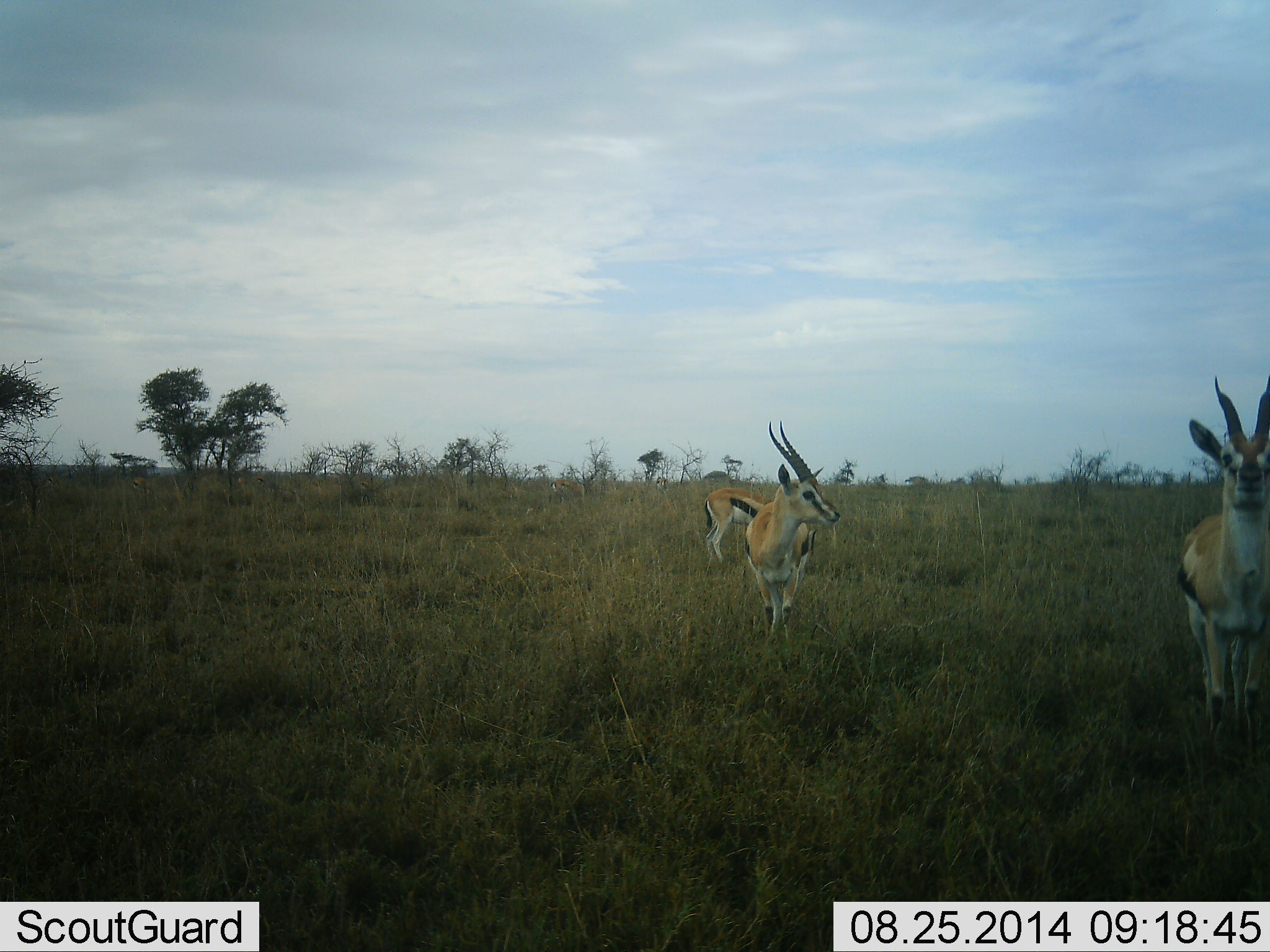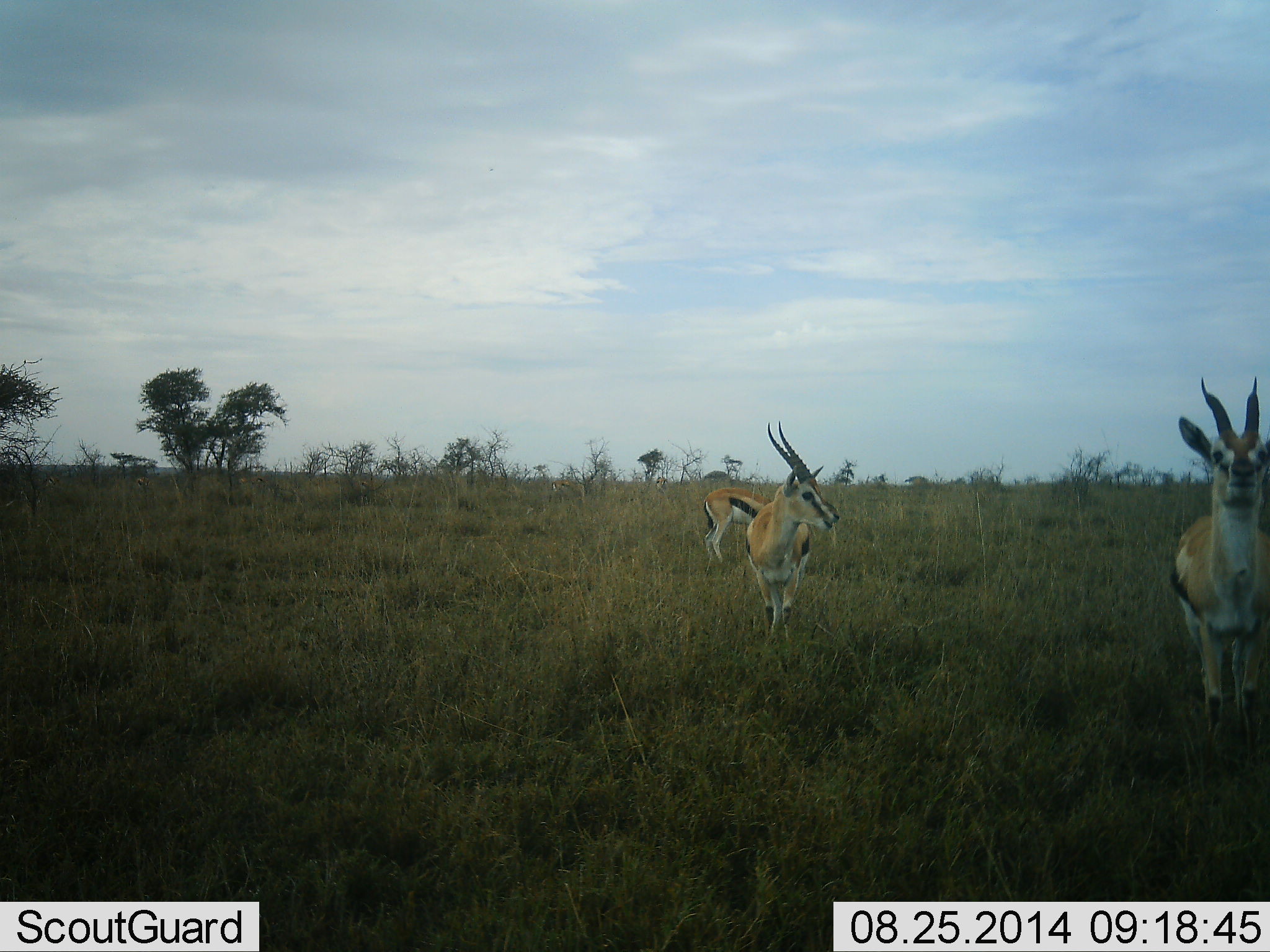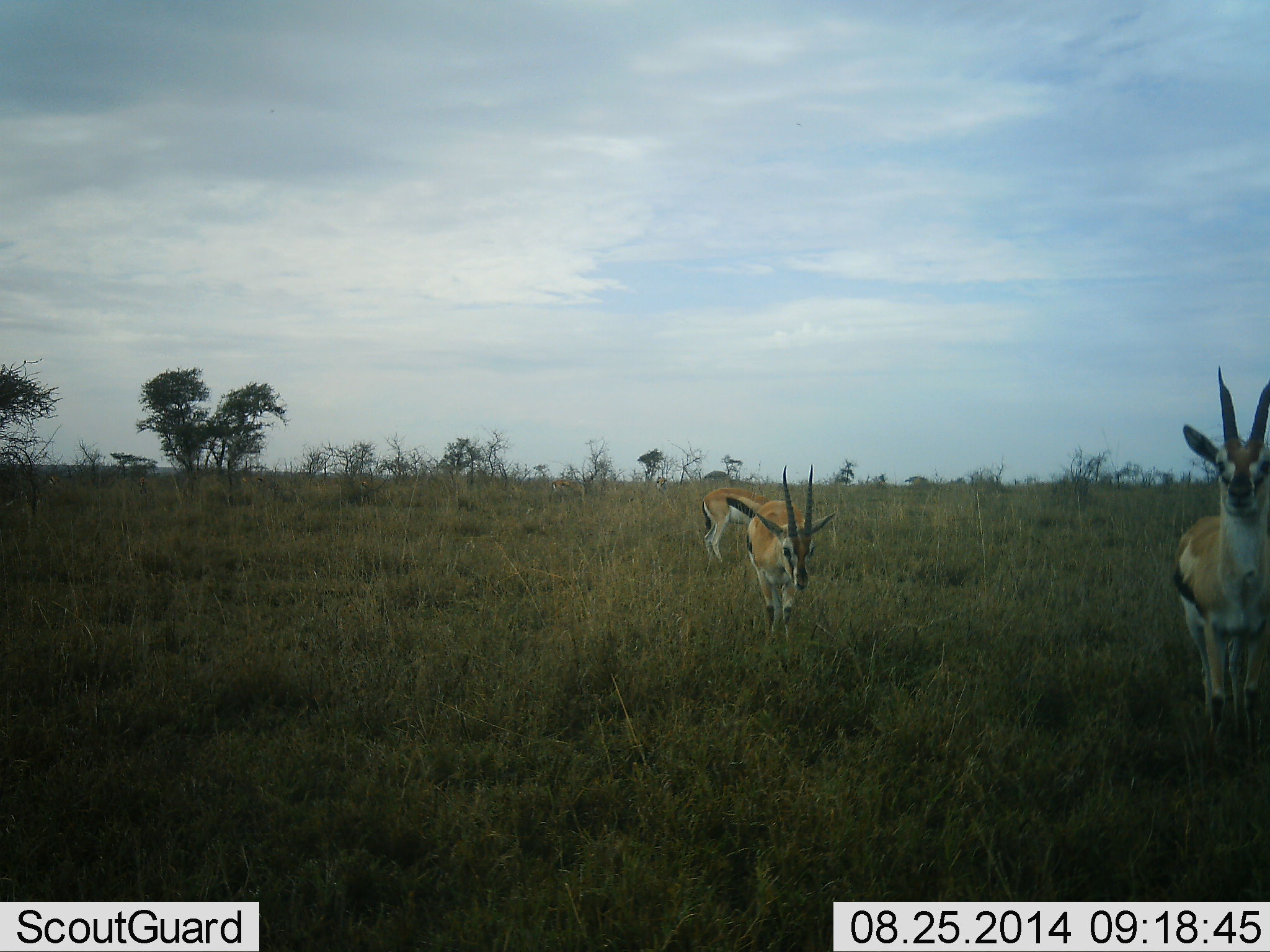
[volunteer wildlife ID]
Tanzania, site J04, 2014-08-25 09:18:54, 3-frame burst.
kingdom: Animalia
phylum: Chordata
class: Mammalia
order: Artiodactyla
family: Bovidae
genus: Eudorcas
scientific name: Eudorcas thomsonii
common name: thomson's gazelle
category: gazellethomsons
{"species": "gazellethomsons (thomson's gazelle) (Eudorcas thomsonii)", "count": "3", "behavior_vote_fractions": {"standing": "100%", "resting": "0%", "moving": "0%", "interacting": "0%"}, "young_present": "0%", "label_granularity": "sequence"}